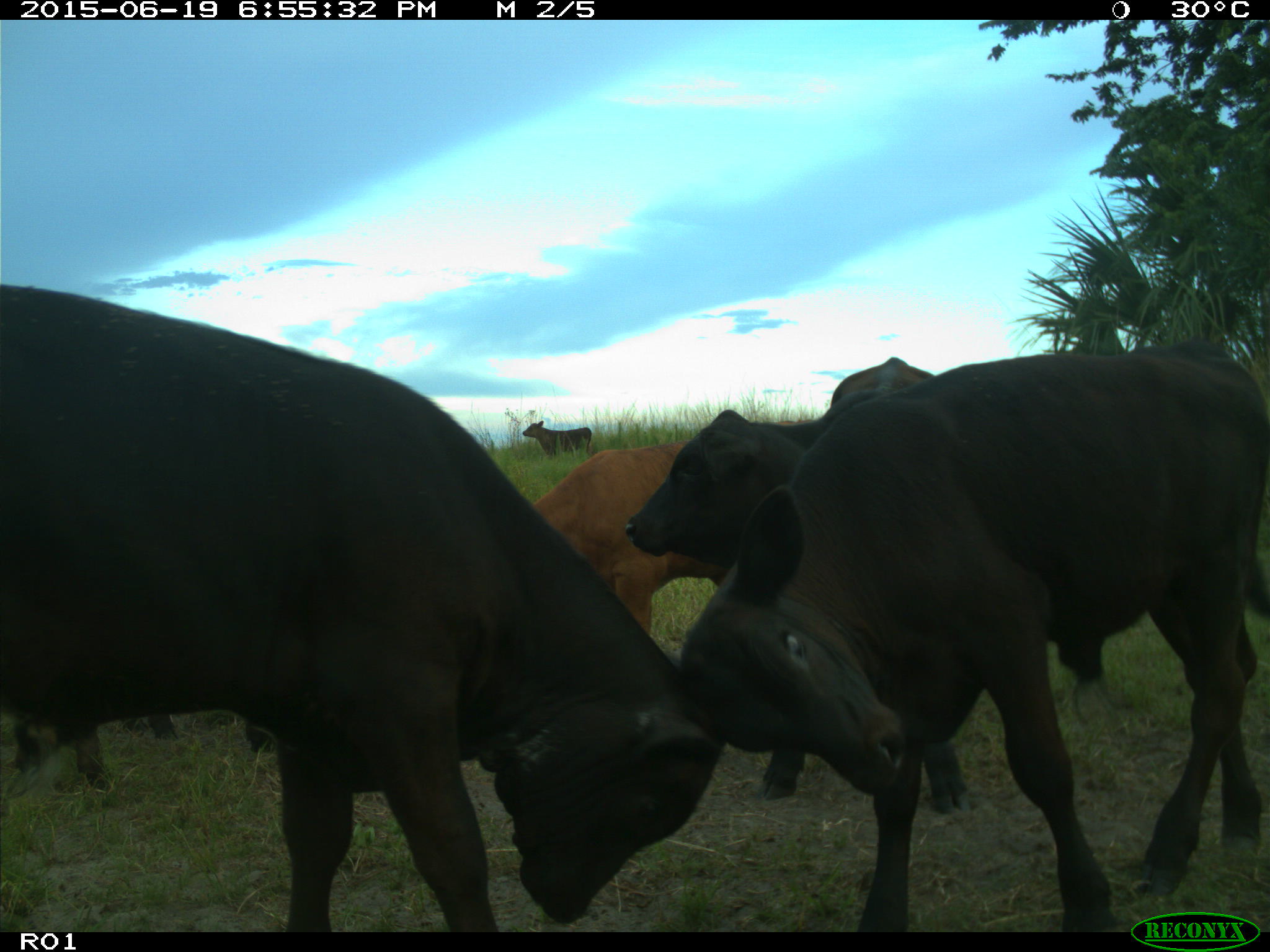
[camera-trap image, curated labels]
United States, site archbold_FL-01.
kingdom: Animalia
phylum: Chordata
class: Mammalia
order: Artiodactyla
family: Bovidae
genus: Bos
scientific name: Bos taurus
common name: domestic cow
Bos taurus (domestic cow).